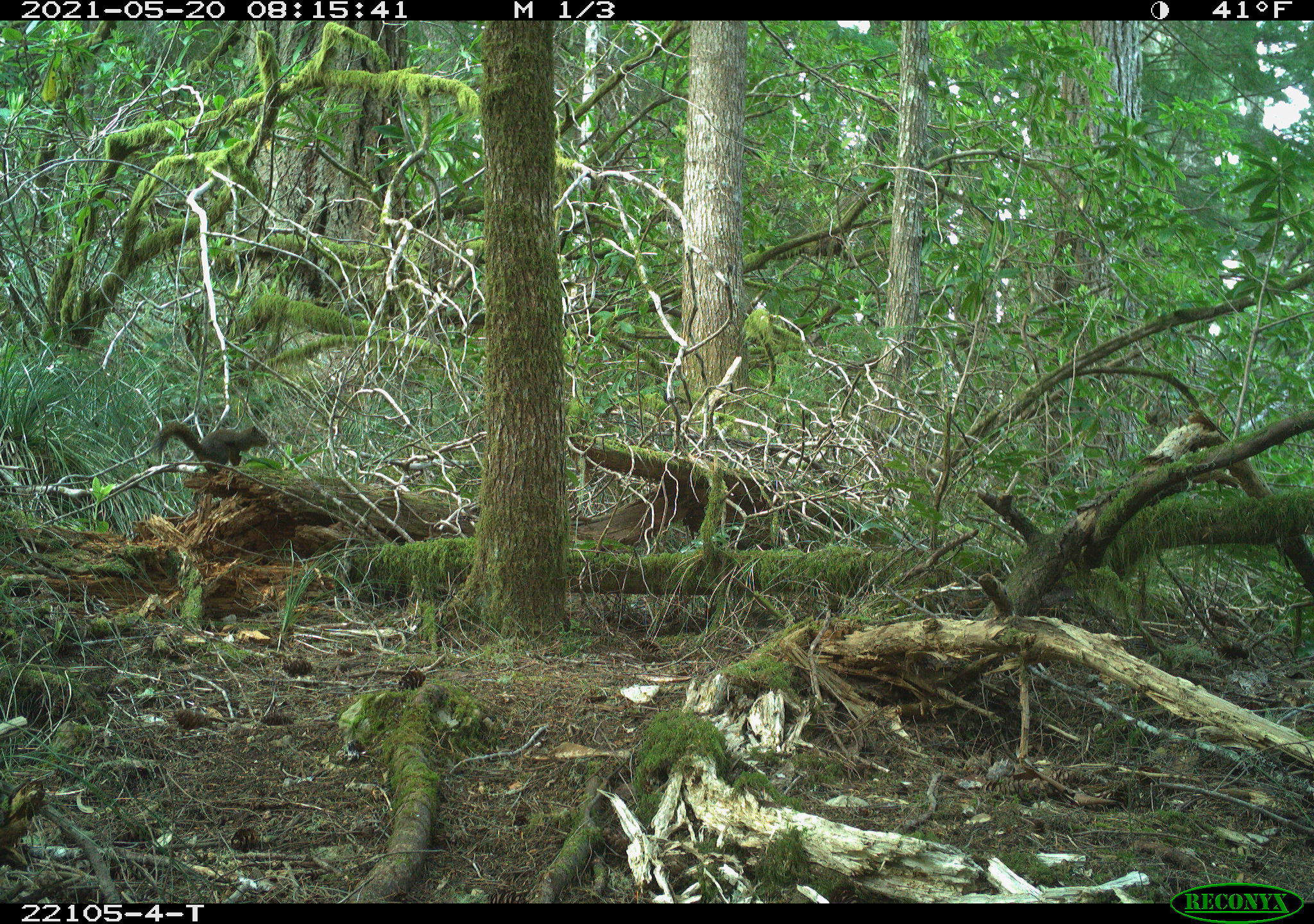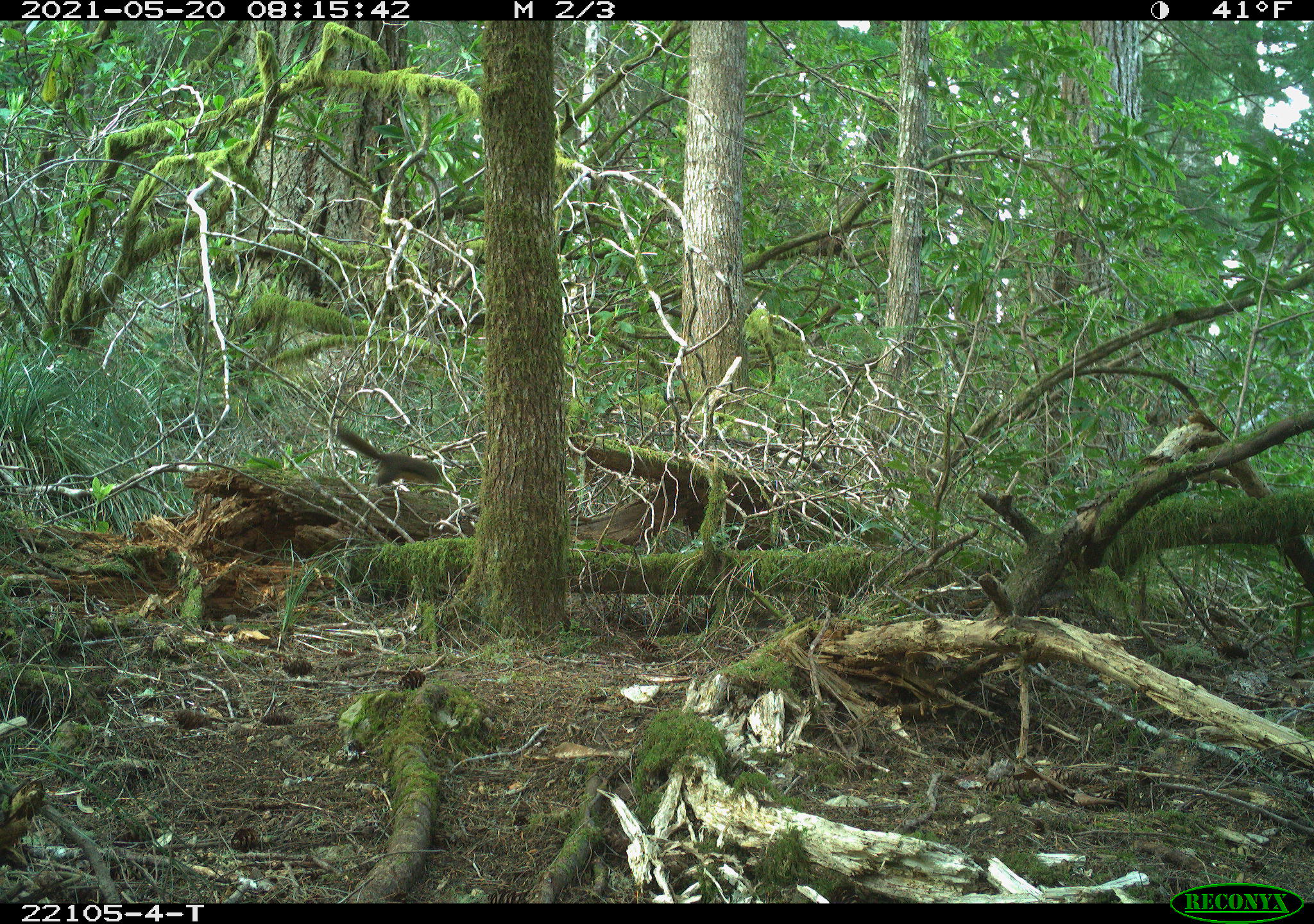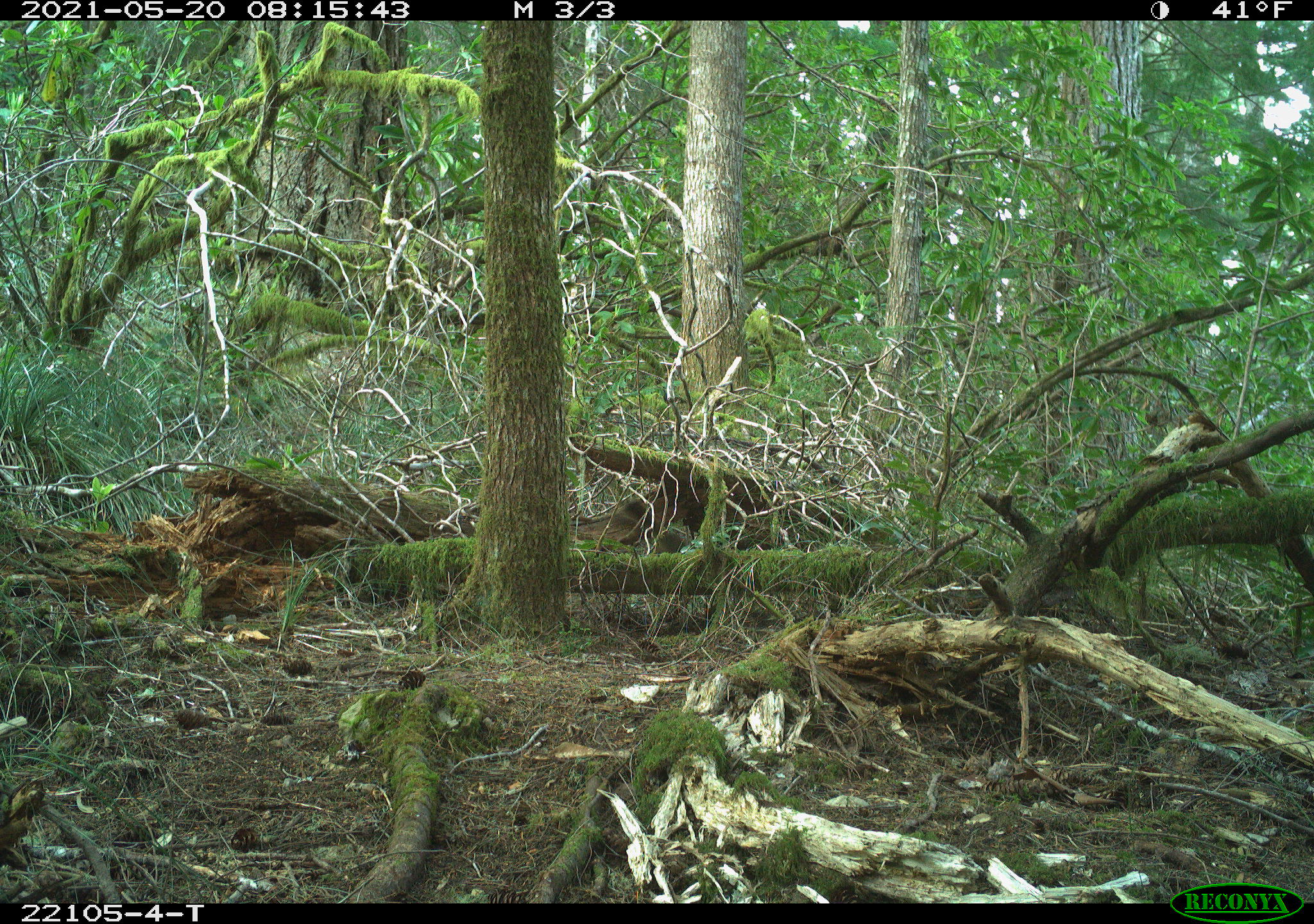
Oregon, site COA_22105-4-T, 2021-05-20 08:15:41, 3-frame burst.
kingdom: Animalia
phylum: Chordata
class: Mammalia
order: Rodentia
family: Sciuridae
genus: Tamiasciurus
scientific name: Tamiasciurus douglasii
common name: douglas squirrel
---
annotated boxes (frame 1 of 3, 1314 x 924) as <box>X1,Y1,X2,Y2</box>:
douglas squirrel: <box>139,398,285,489</box>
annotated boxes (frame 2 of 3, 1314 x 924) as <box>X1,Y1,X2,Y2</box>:
douglas squirrel: <box>302,406,481,512</box>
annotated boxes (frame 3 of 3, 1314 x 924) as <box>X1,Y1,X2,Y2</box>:
douglas squirrel: <box>589,476,739,589</box>